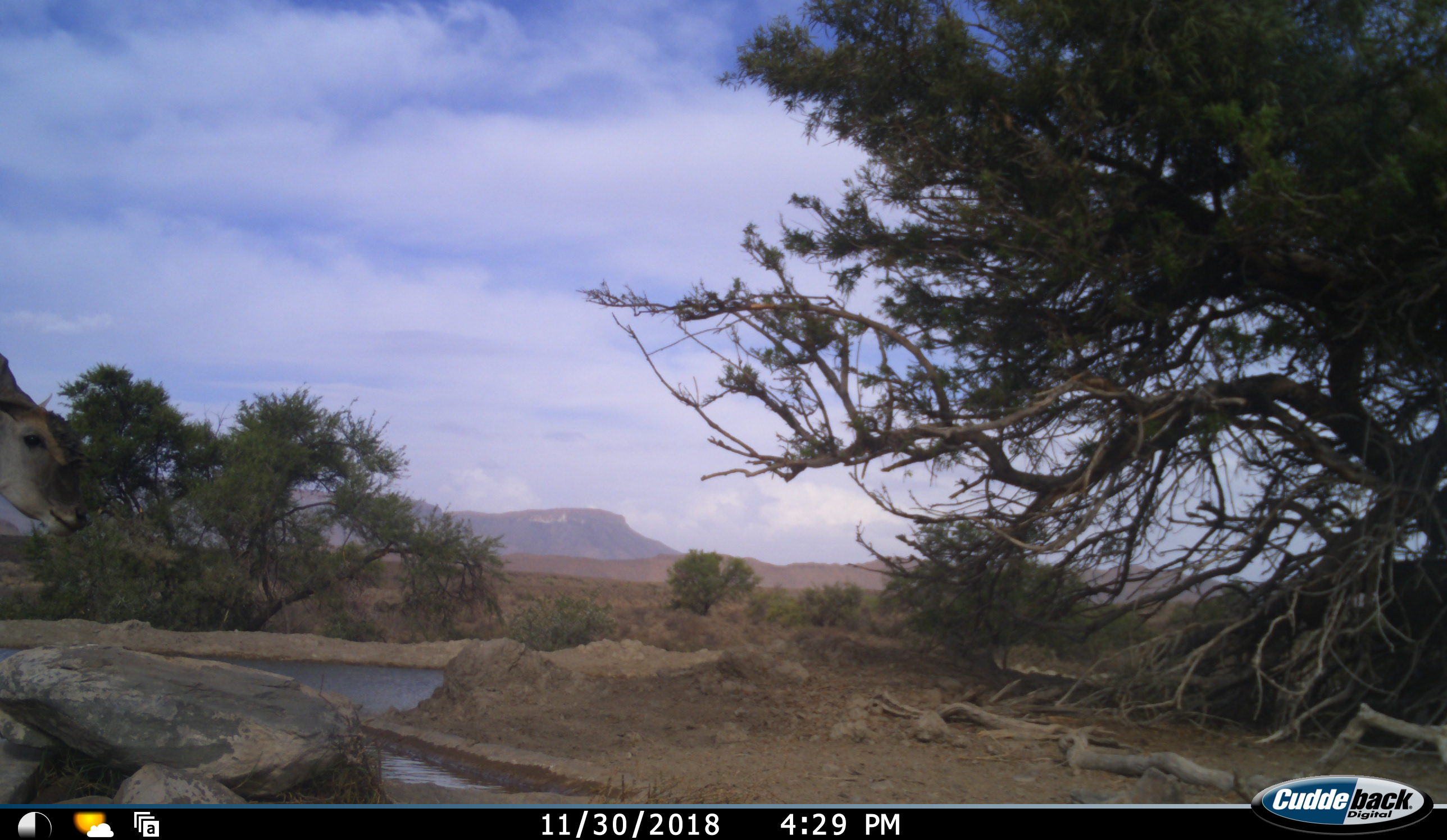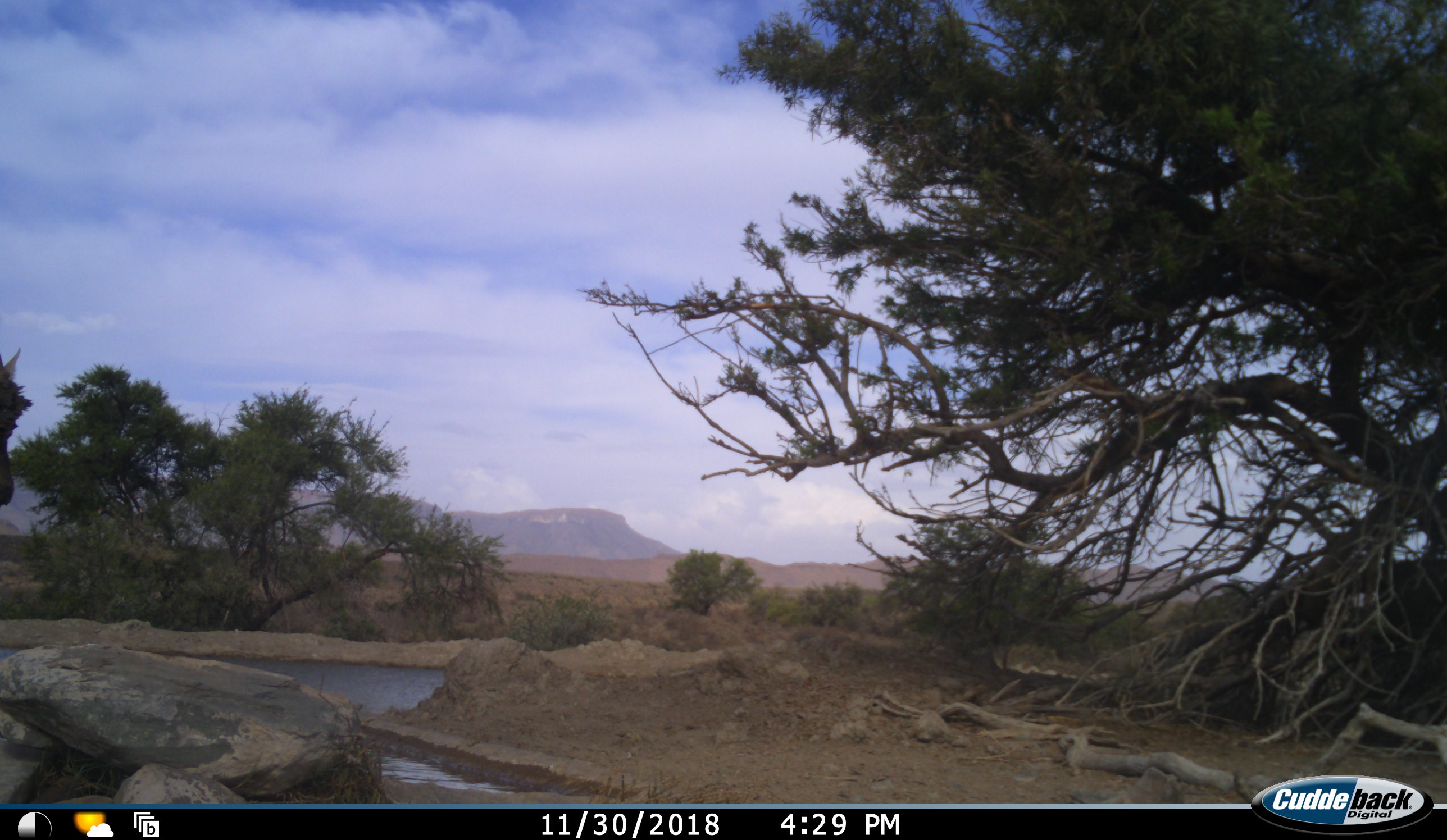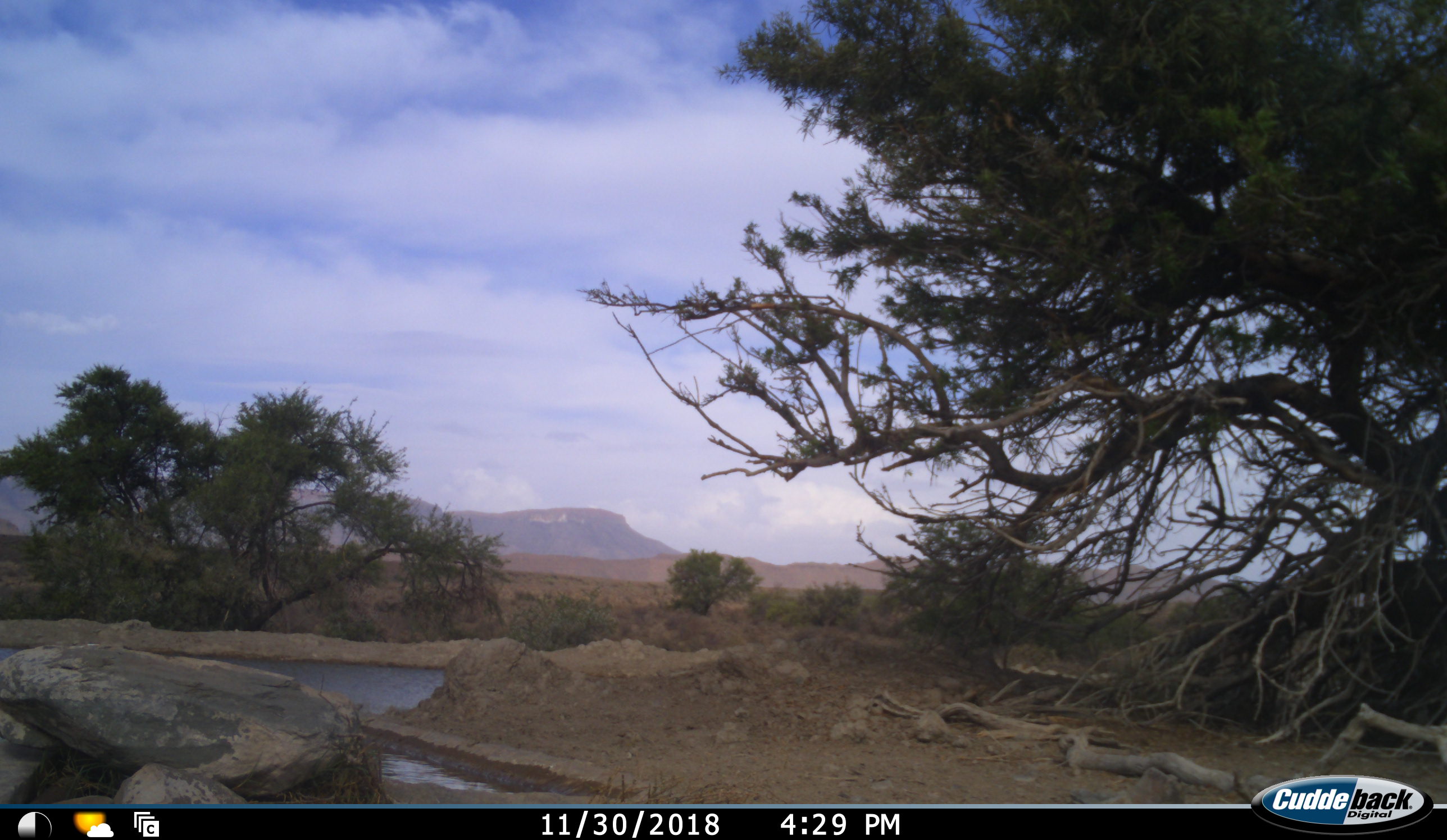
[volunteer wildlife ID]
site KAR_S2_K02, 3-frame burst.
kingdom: Animalia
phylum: Chordata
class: Mammalia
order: Artiodactyla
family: Bovidae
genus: Tragelaphus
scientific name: Tragelaphus oryx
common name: eland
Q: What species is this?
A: Eland (Tragelaphus oryx).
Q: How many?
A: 1.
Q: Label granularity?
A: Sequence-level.